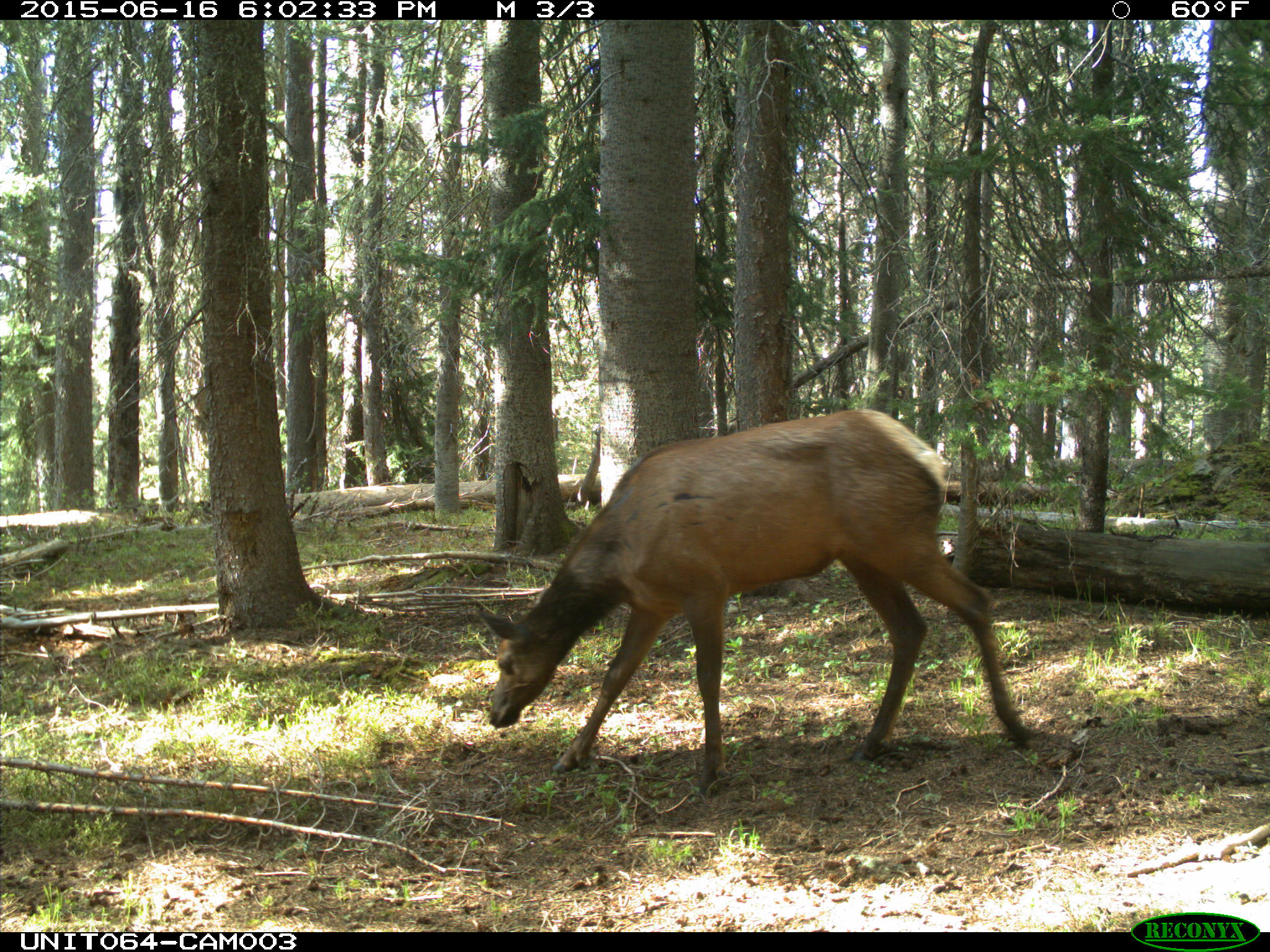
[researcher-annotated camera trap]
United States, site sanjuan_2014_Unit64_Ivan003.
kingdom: Animalia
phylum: Chordata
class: Mammalia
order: Artiodactyla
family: Cervidae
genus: Cervus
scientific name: Cervus elaphus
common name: red deer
Cervus elaphus (red deer).